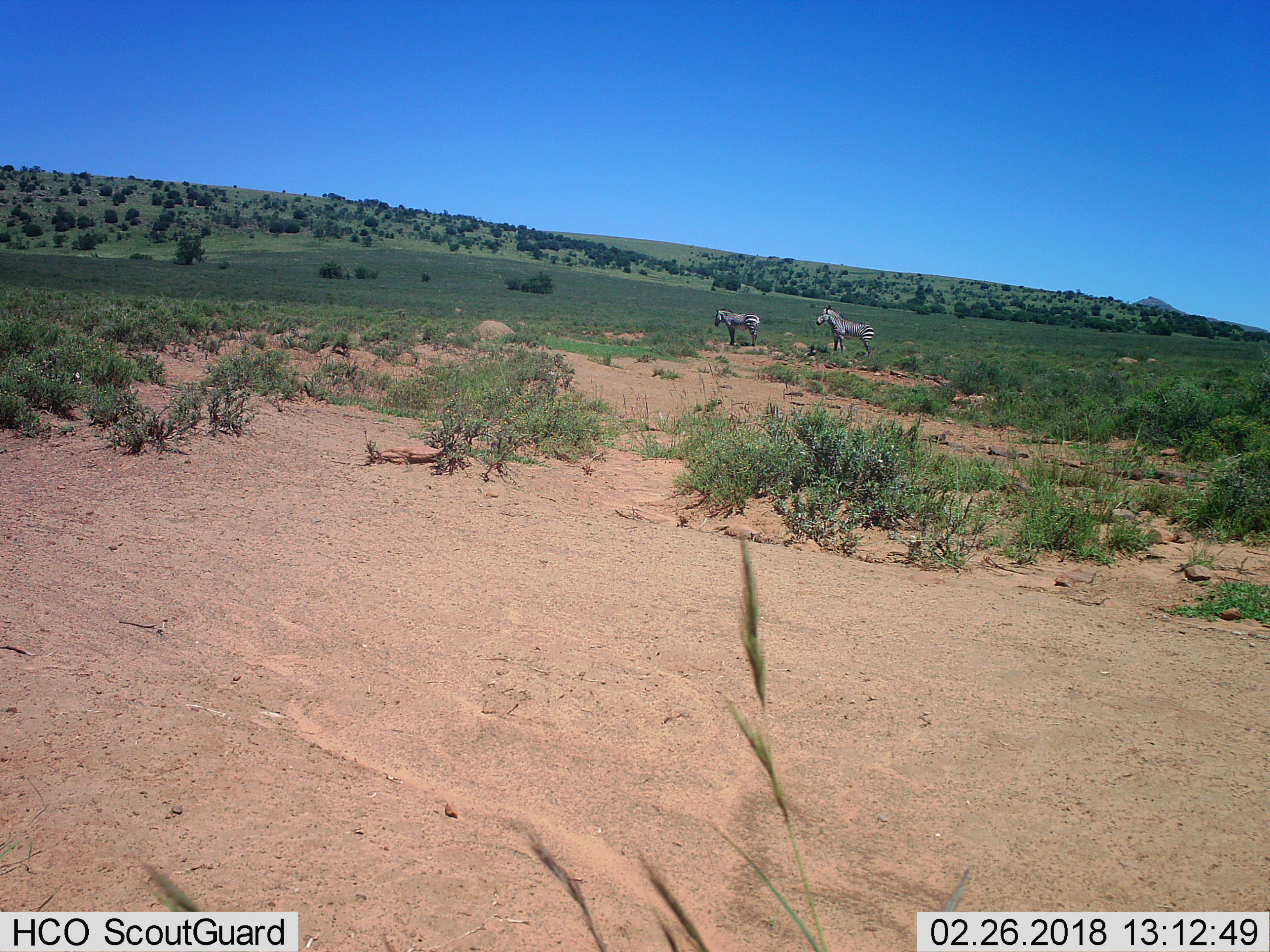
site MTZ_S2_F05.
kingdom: Animalia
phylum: Chordata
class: Mammalia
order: Perissodactyla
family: Equidae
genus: Equus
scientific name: Equus zebra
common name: mountain zebra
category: zebramountain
Zebramountain (mountain zebra) (Equus zebra), count 2. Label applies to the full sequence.